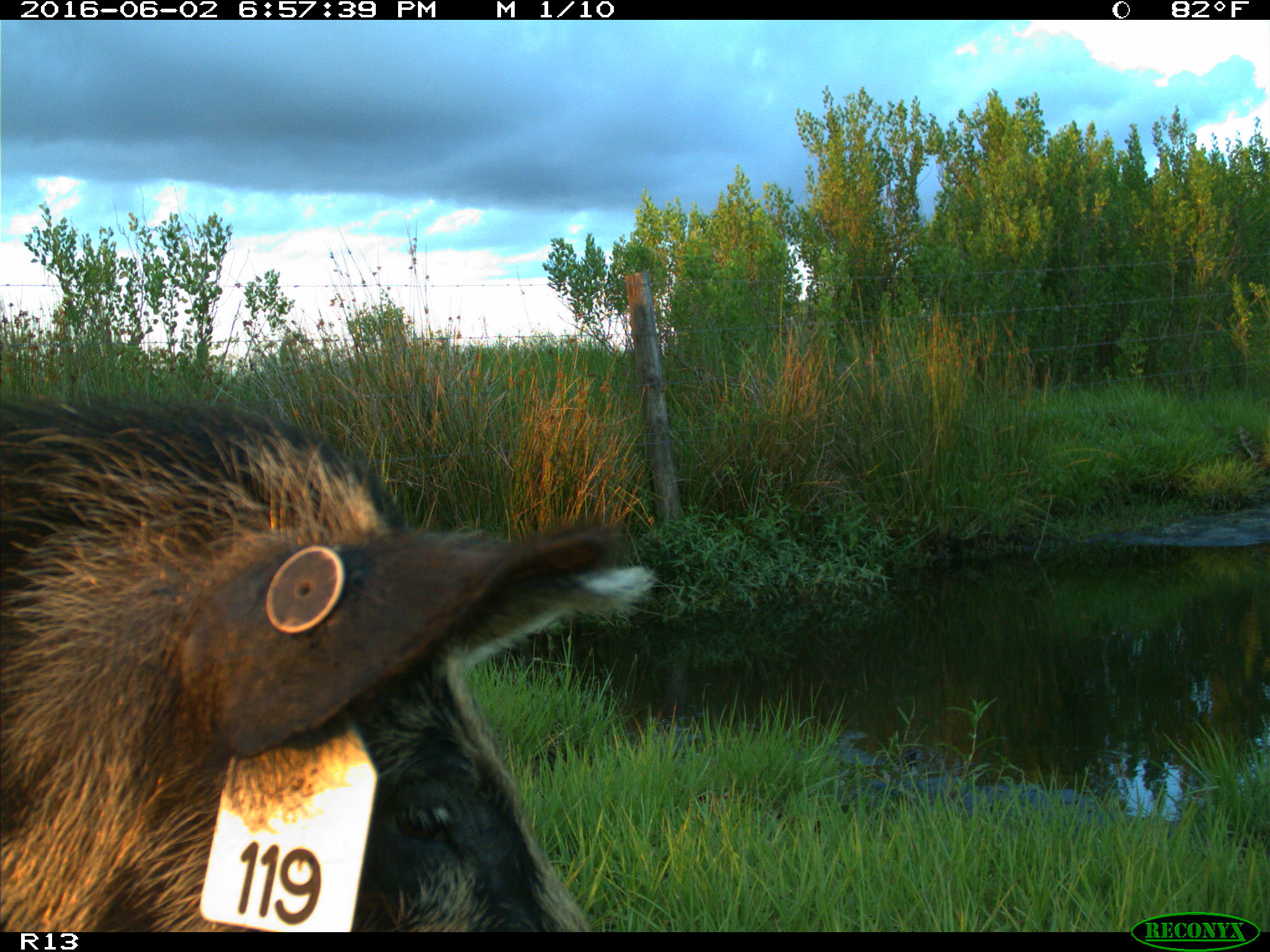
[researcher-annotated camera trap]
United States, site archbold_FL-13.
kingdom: Animalia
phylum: Chordata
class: Mammalia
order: Artiodactyla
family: Suidae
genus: Sus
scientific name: Sus scrofa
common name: wild boar